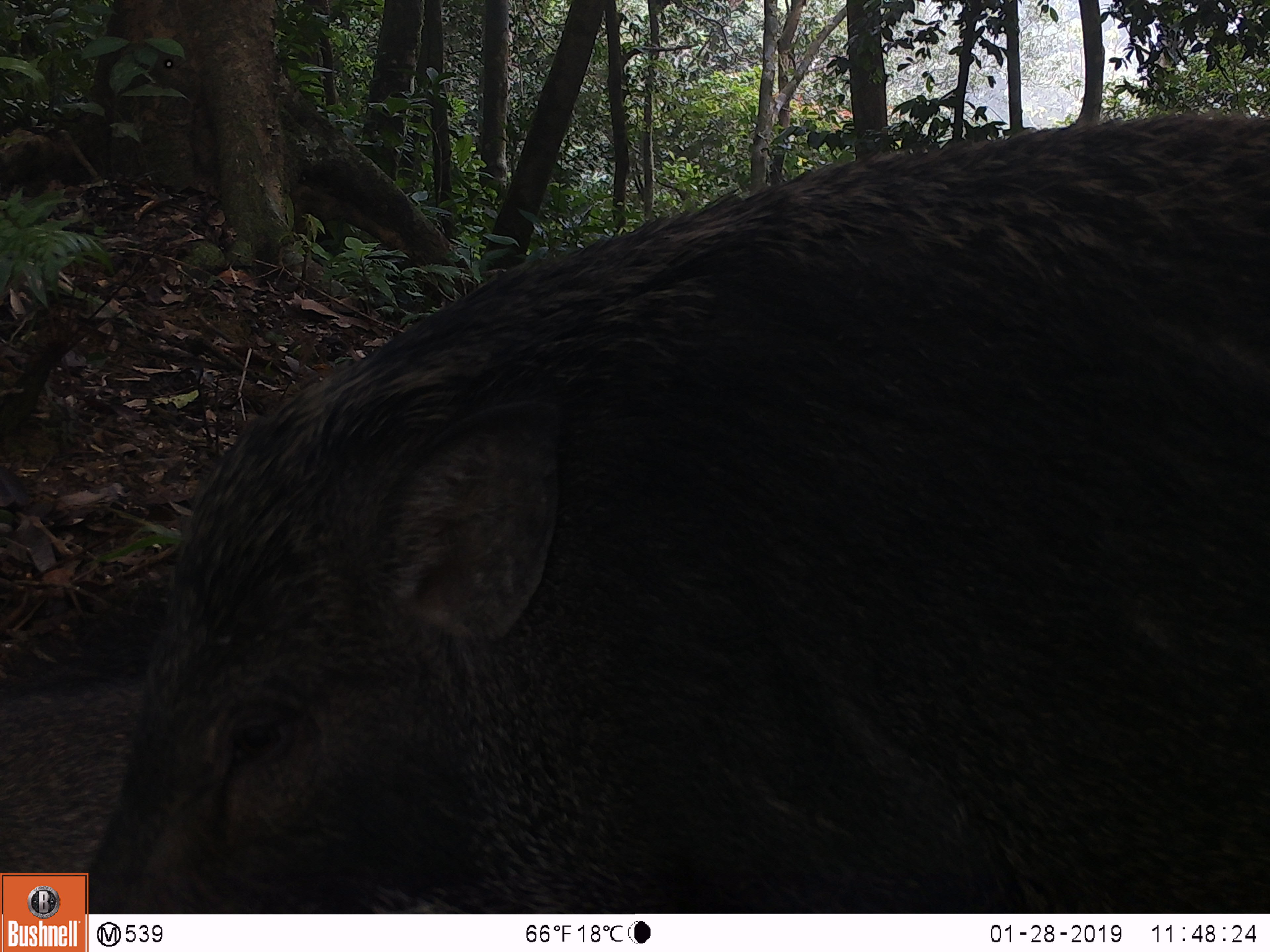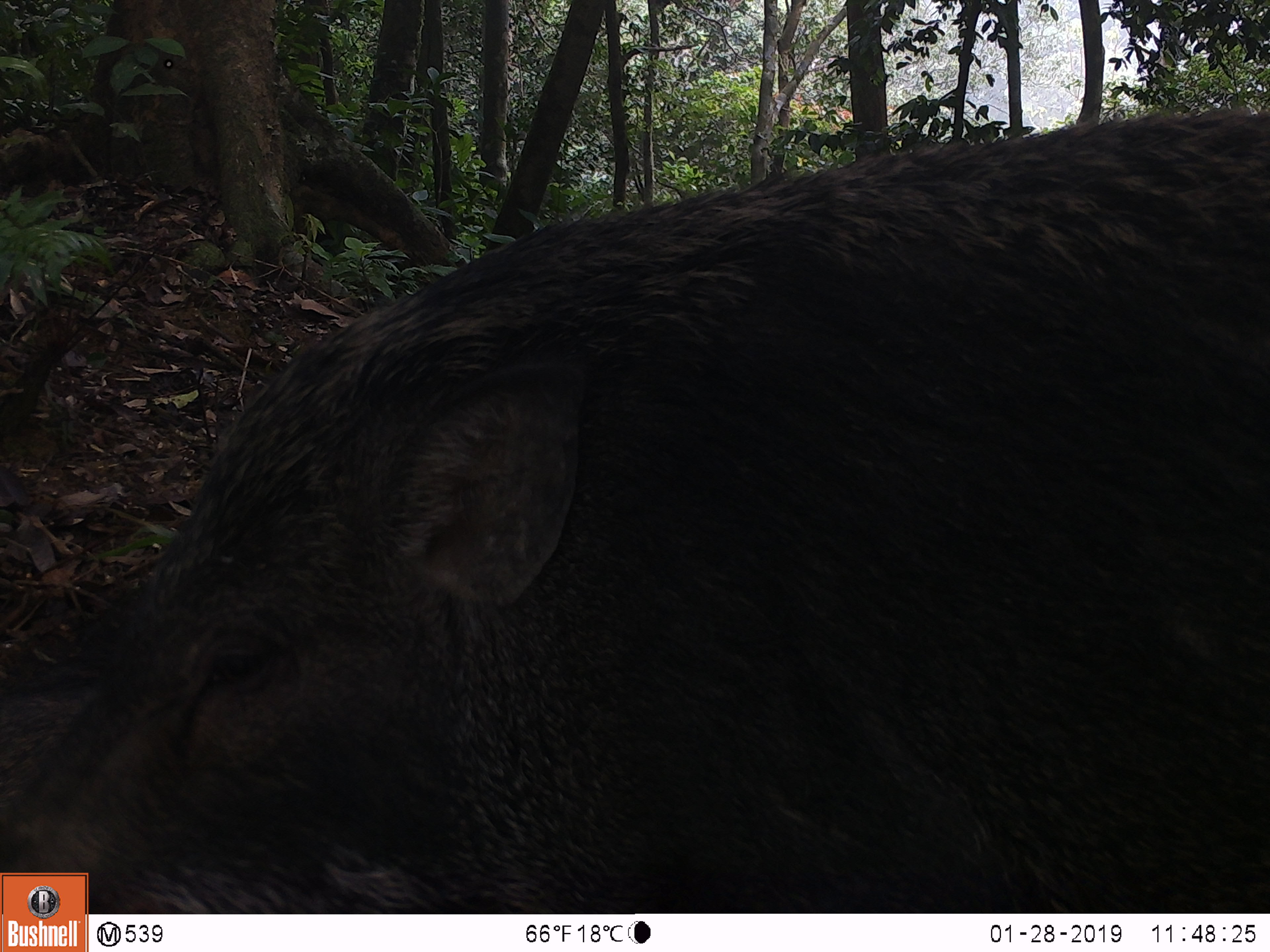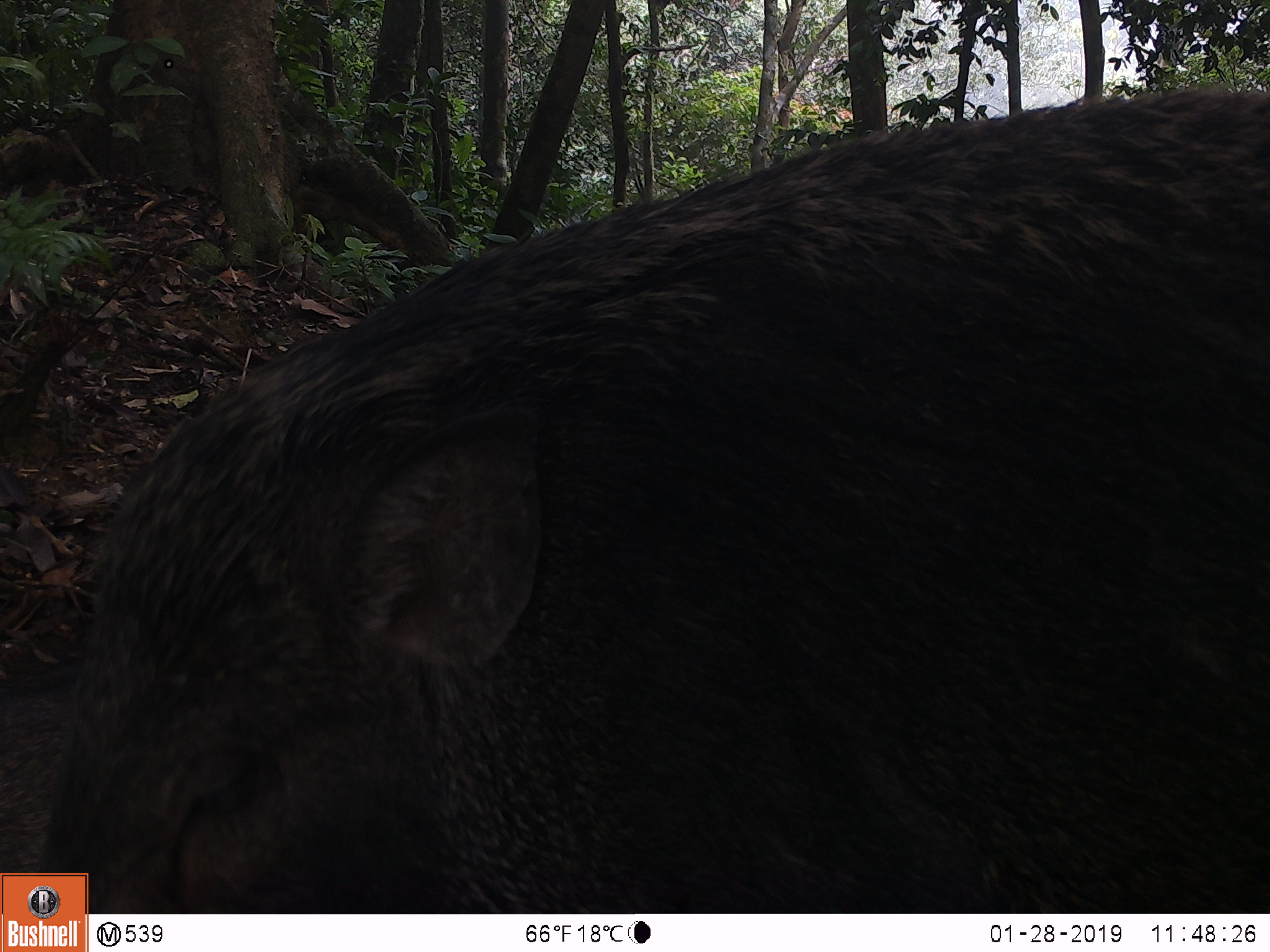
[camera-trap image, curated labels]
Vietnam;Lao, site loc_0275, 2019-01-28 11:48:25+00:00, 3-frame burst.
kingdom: Animalia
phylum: Chordata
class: Mammalia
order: Artiodactyla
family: Suidae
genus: Sus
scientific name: Sus scrofa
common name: eurasian wild pig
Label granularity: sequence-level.